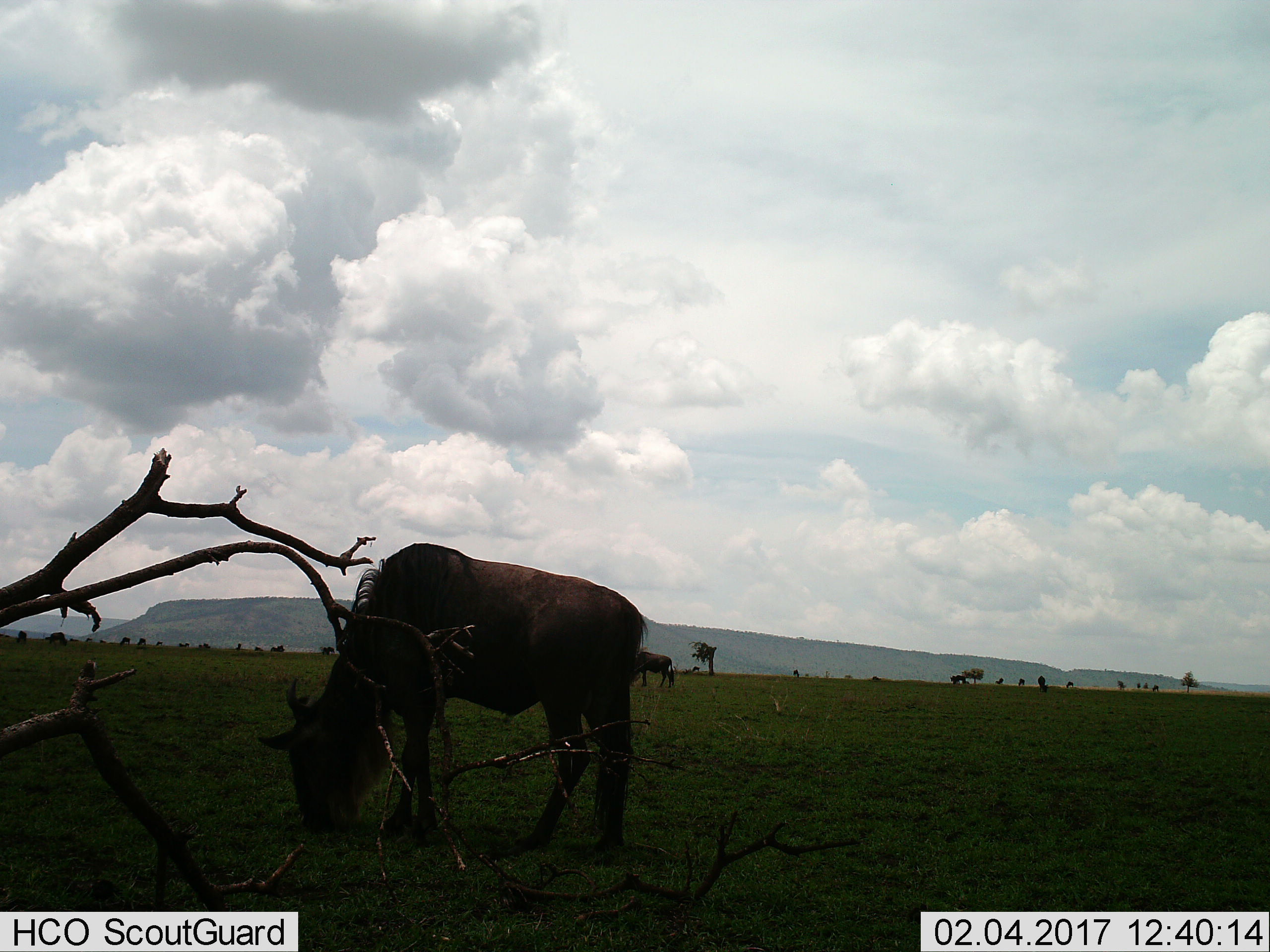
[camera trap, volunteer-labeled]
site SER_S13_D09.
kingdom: Animalia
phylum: Chordata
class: Mammalia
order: Artiodactyla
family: Bovidae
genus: Connochaetes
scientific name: Connochaetes taurinus taurinus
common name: blue wildebeest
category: wildebeestblue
Wildebeestblue (blue wildebeest) (Connochaetes taurinus taurinus), count 10. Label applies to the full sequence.